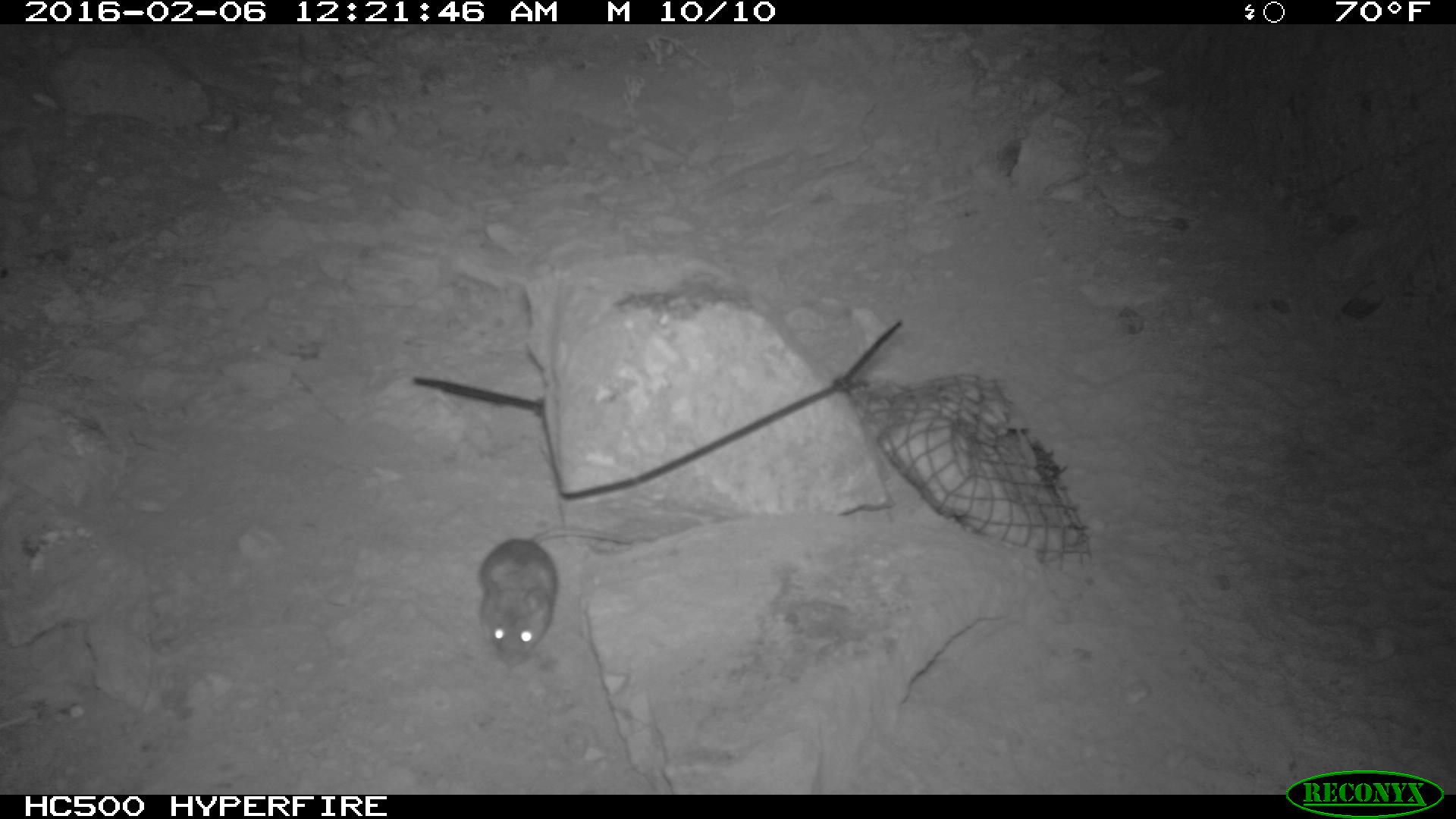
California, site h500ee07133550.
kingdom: Animalia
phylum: Chordata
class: Mammalia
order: Rodentia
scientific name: Rodentia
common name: rodent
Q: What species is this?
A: Rodent (Rodentia).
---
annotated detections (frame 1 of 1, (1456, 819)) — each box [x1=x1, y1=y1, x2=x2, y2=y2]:
rodent: [x1=477, y1=529, x2=632, y2=667]